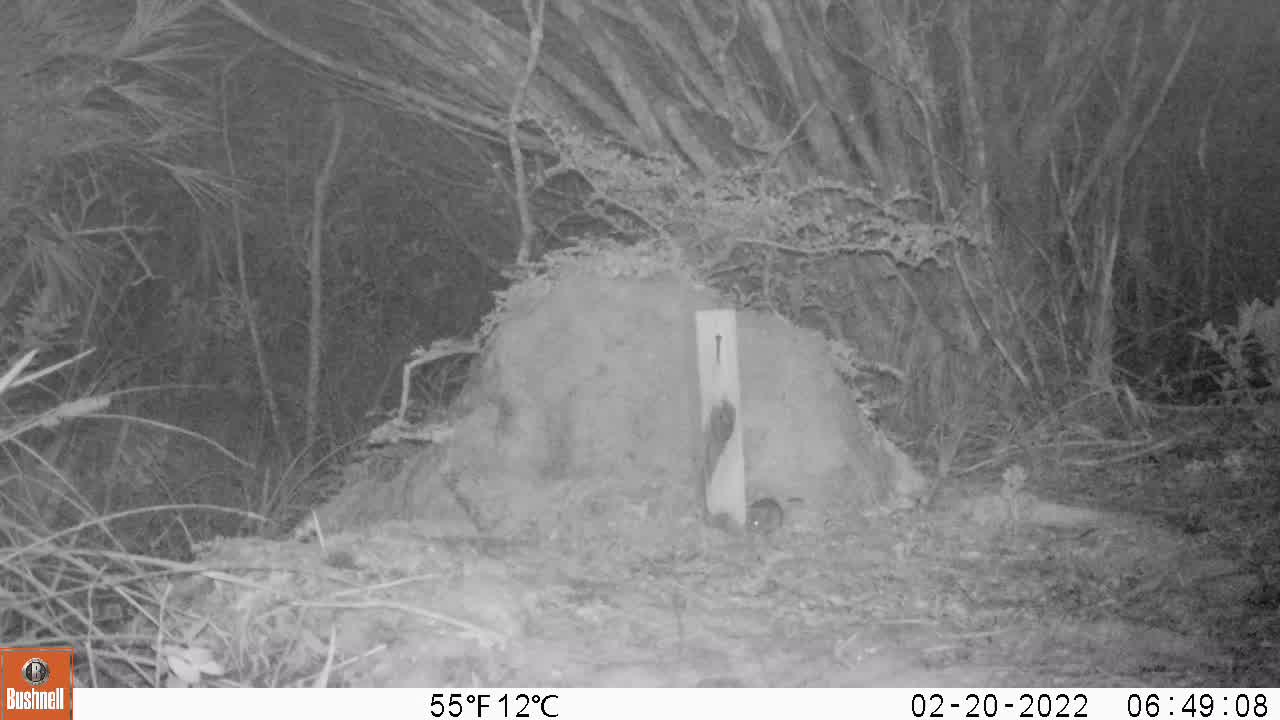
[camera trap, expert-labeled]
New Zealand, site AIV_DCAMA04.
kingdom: Animalia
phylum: Chordata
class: Mammalia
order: Rodentia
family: Muridae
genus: Mus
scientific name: Mus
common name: mouse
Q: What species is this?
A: Mouse (Mus).